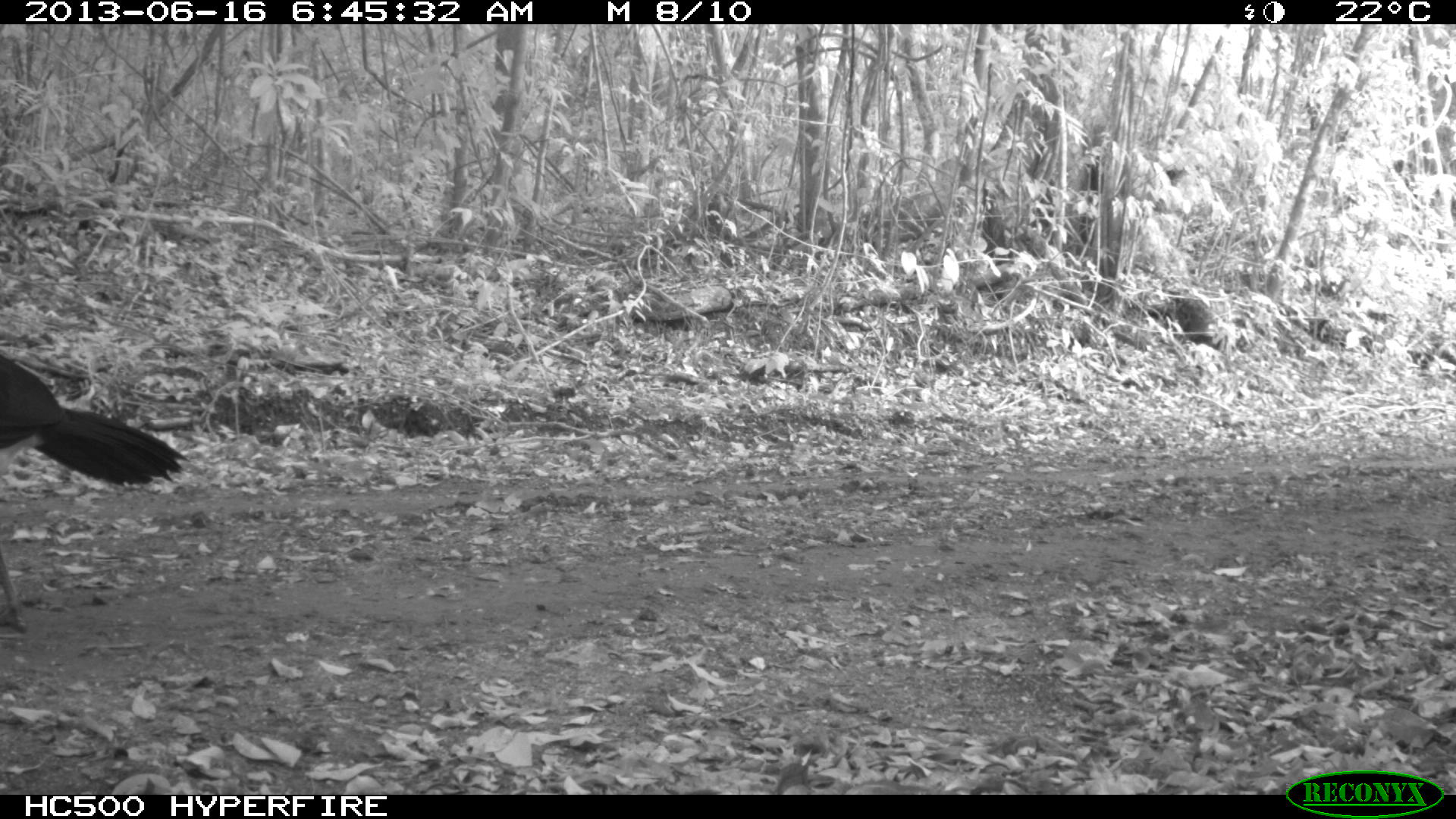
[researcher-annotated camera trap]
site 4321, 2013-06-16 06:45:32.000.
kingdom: Animalia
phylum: Chordata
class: Aves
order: Galliformes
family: Cracidae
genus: Crax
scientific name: Crax rubra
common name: great curassow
Crax rubra (great curassow), count 1, sex male.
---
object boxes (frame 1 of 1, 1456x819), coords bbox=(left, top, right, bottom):
crax rubra: bbox=(0, 344, 189, 636)